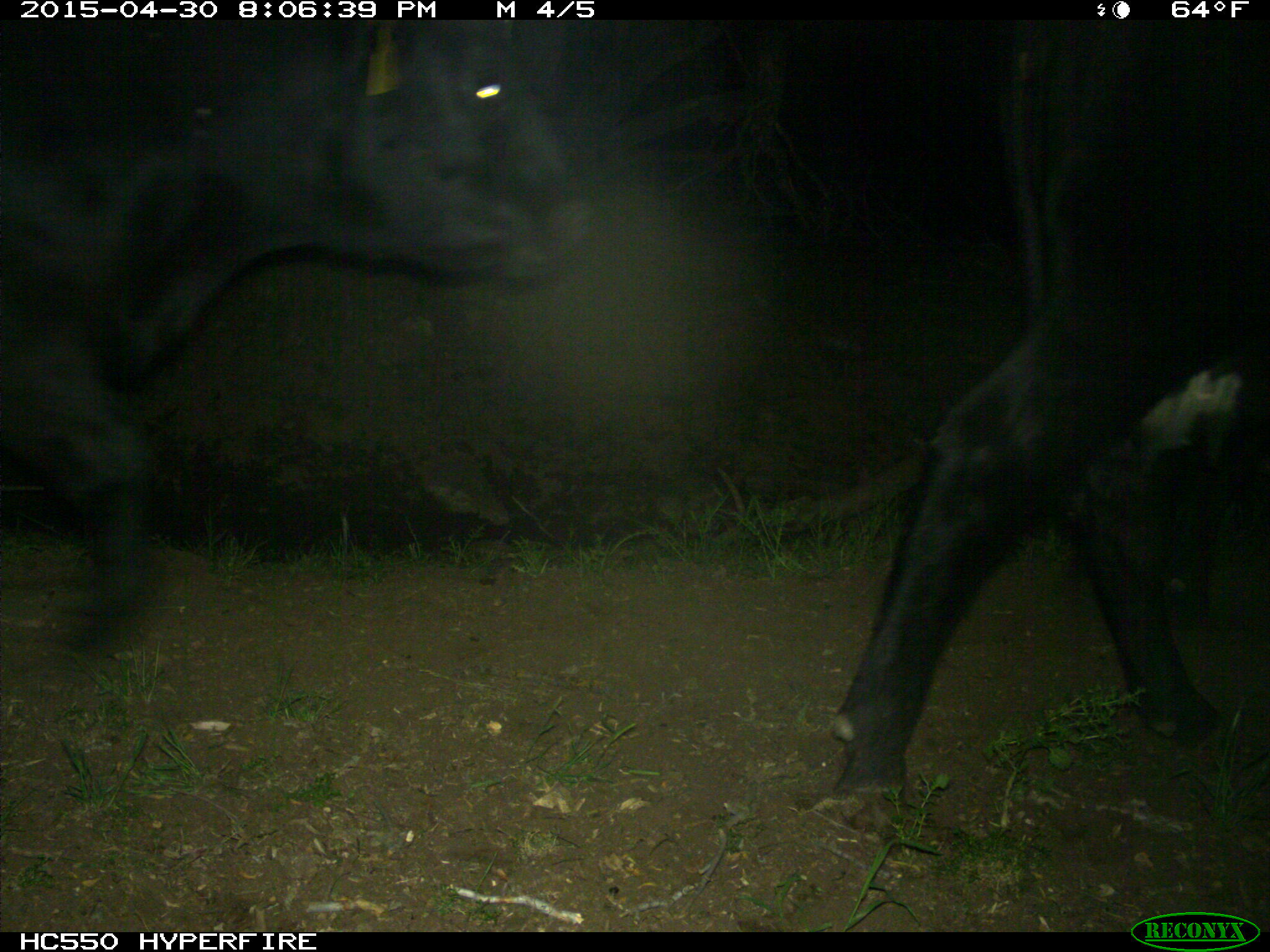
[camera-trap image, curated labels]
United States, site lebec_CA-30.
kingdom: Animalia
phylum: Chordata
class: Mammalia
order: Artiodactyla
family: Bovidae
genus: Bos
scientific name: Bos taurus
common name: domestic cow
Bos taurus (domestic cow).